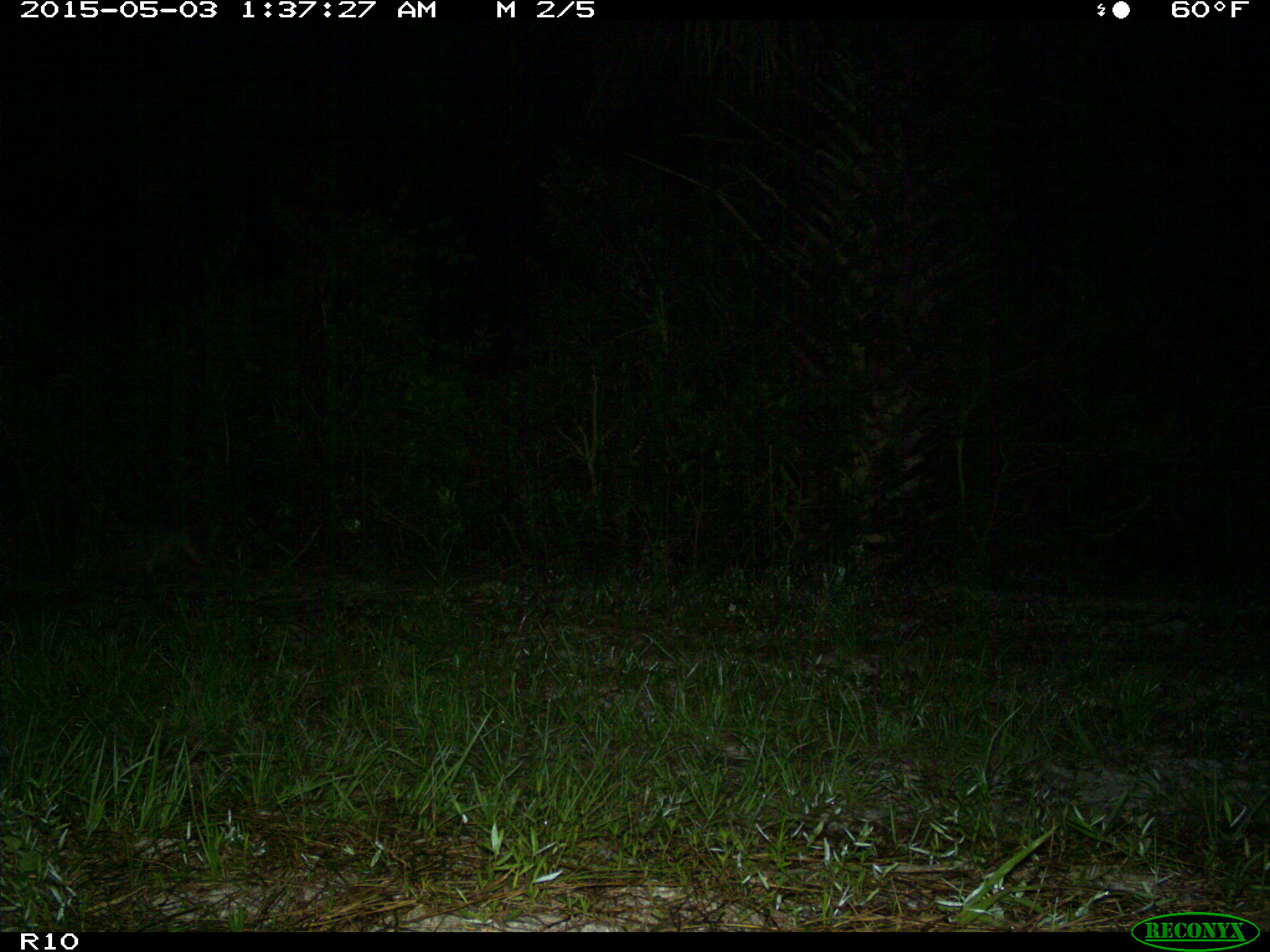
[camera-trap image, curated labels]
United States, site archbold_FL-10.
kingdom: Animalia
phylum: Chordata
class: Mammalia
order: Carnivora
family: Procyonidae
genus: Procyon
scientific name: Procyon lotor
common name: common raccoon